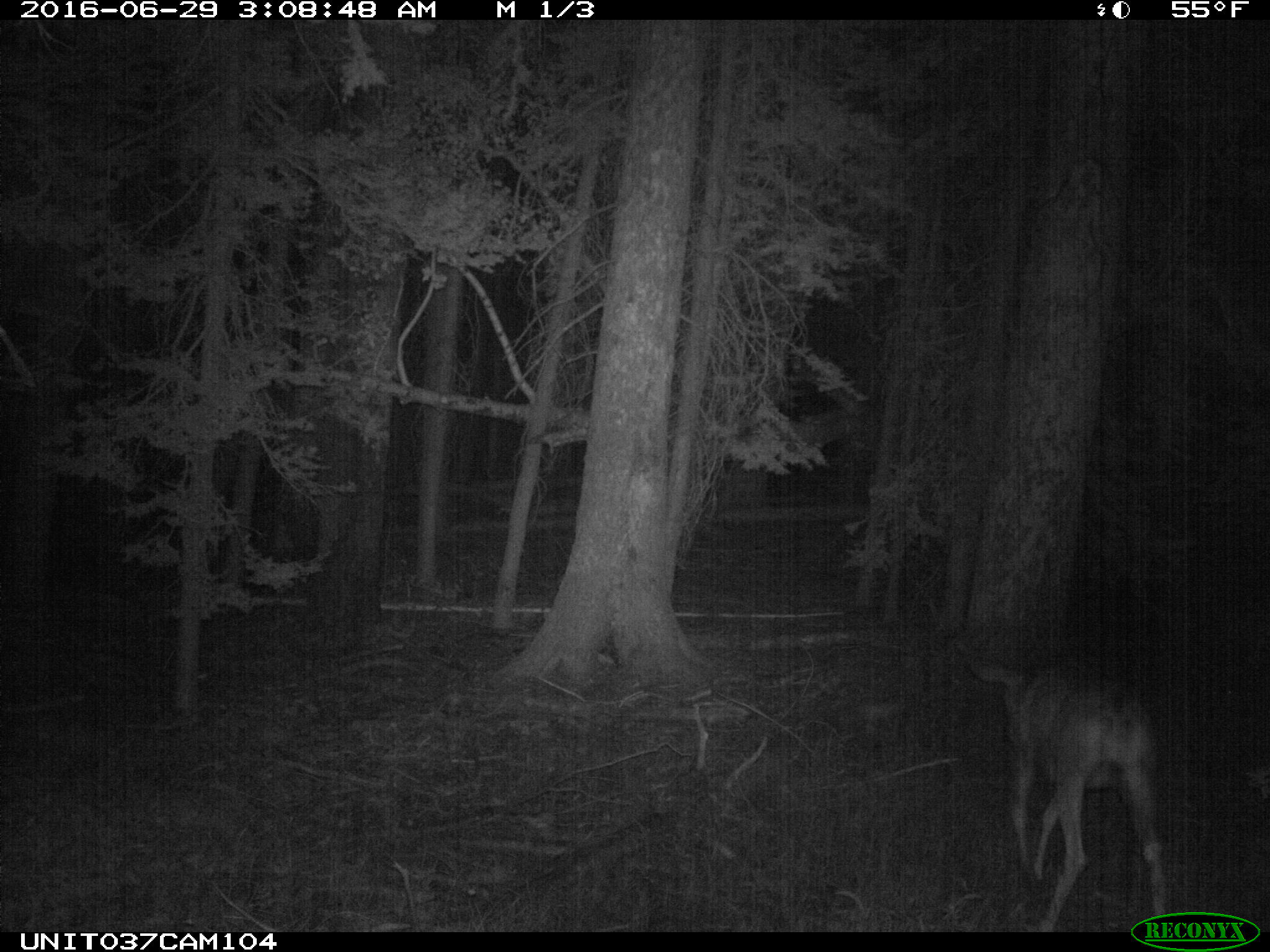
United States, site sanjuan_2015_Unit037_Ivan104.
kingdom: Animalia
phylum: Chordata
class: Mammalia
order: Artiodactyla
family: Cervidae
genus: Odocoileus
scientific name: Odocoileus hemionus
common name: mule deer